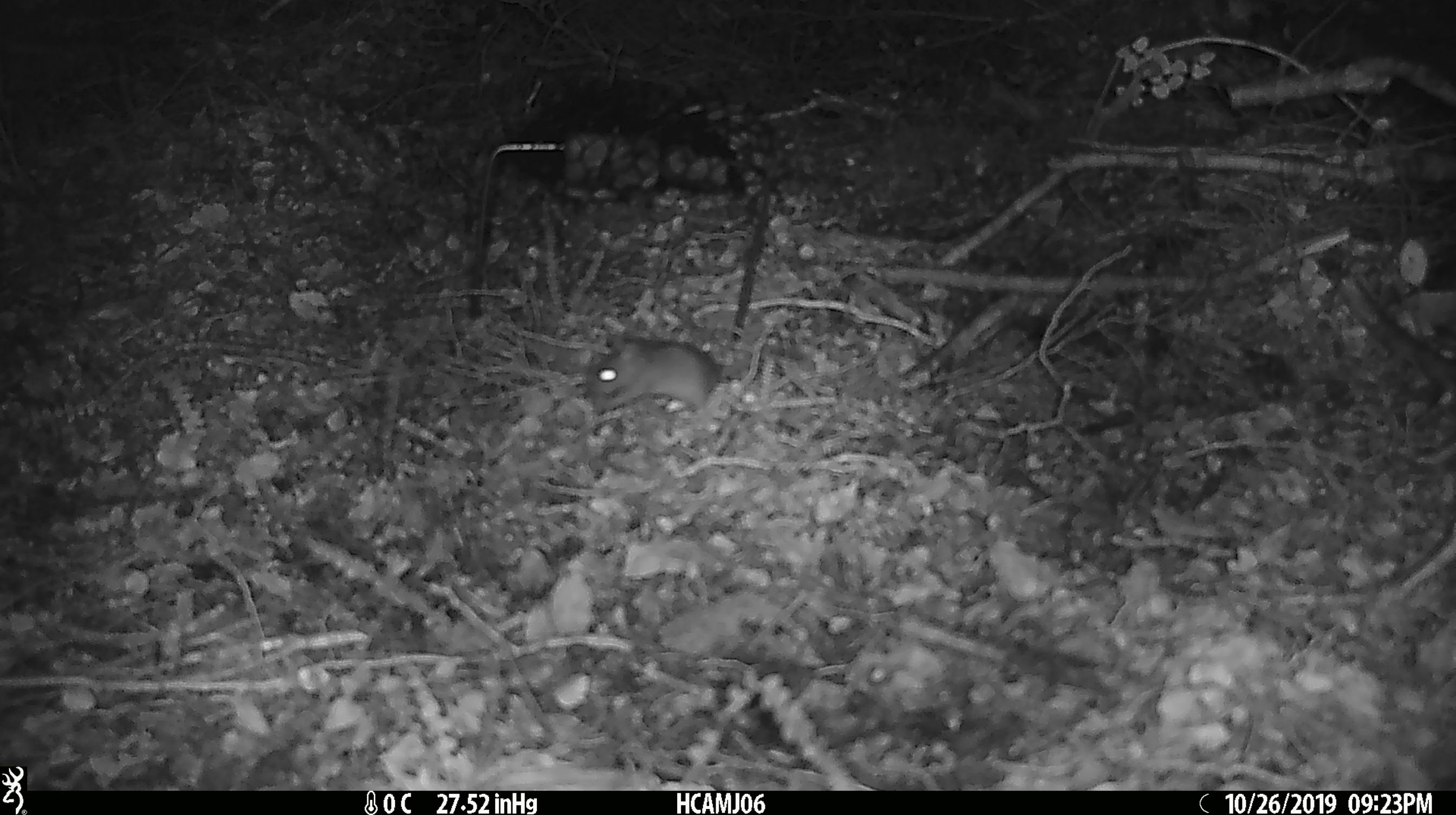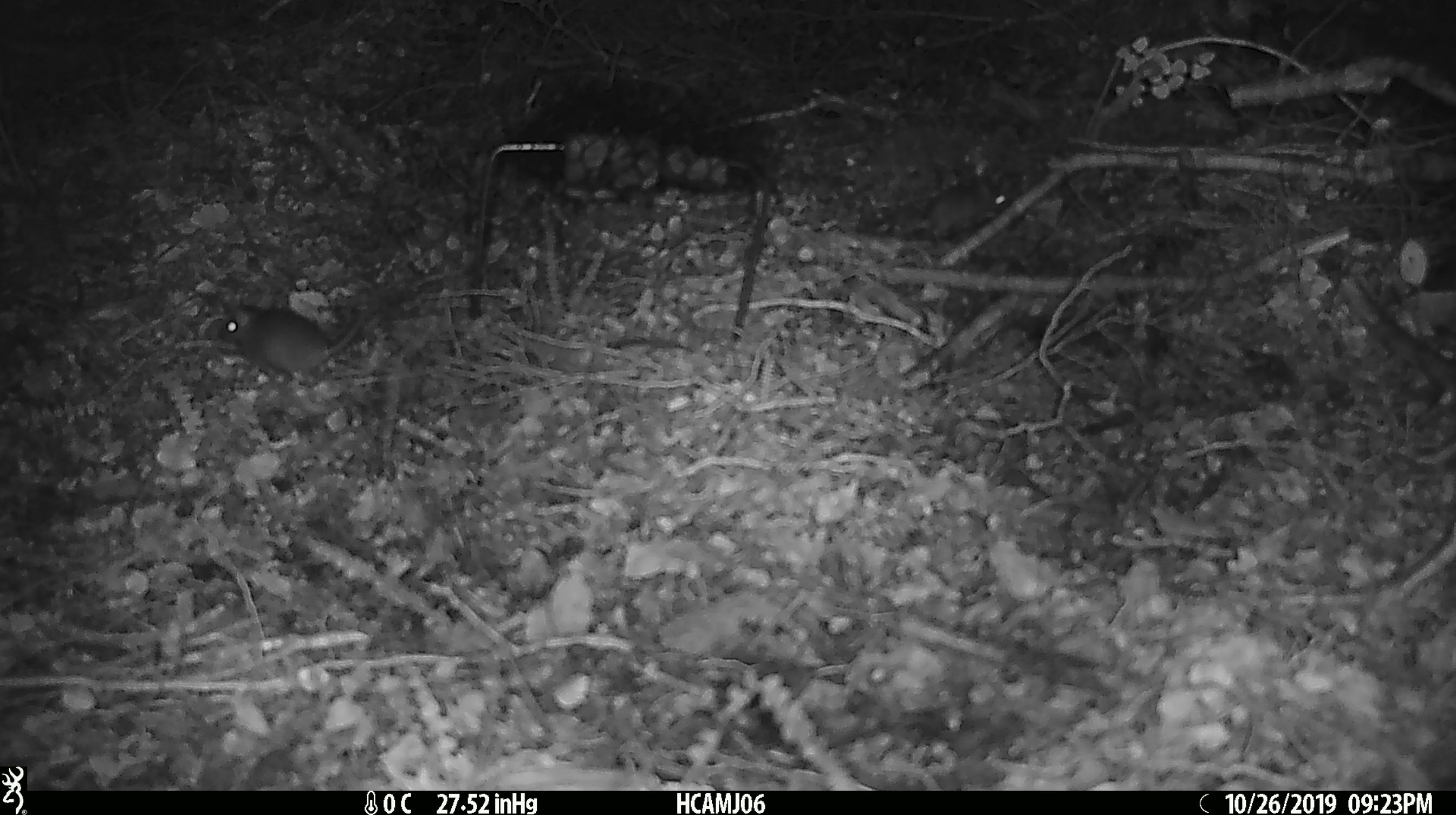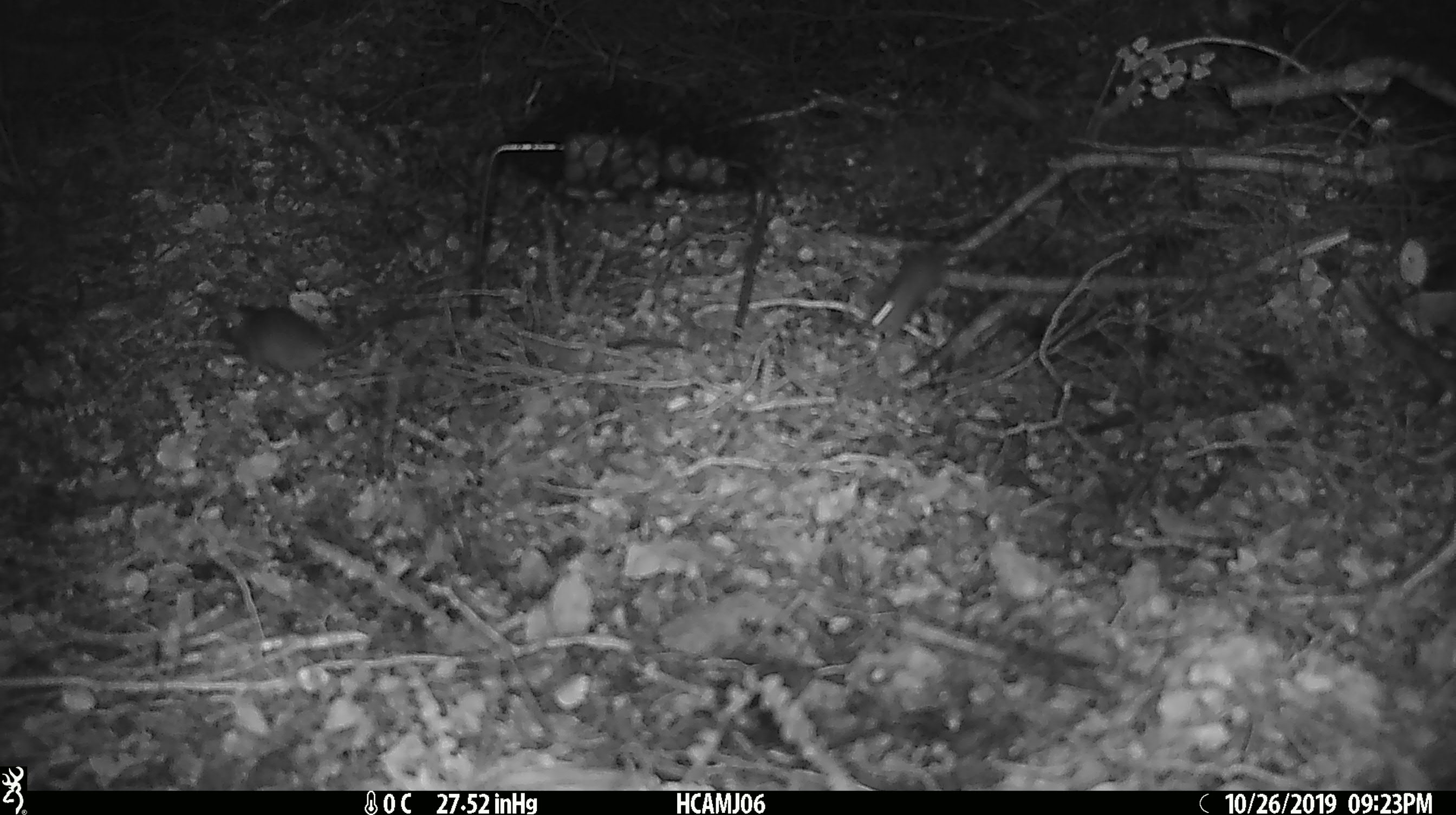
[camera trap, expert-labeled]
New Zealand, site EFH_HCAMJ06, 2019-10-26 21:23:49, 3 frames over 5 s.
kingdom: Animalia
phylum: Chordata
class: Mammalia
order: Rodentia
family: Muridae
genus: Mus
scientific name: Mus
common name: mouse